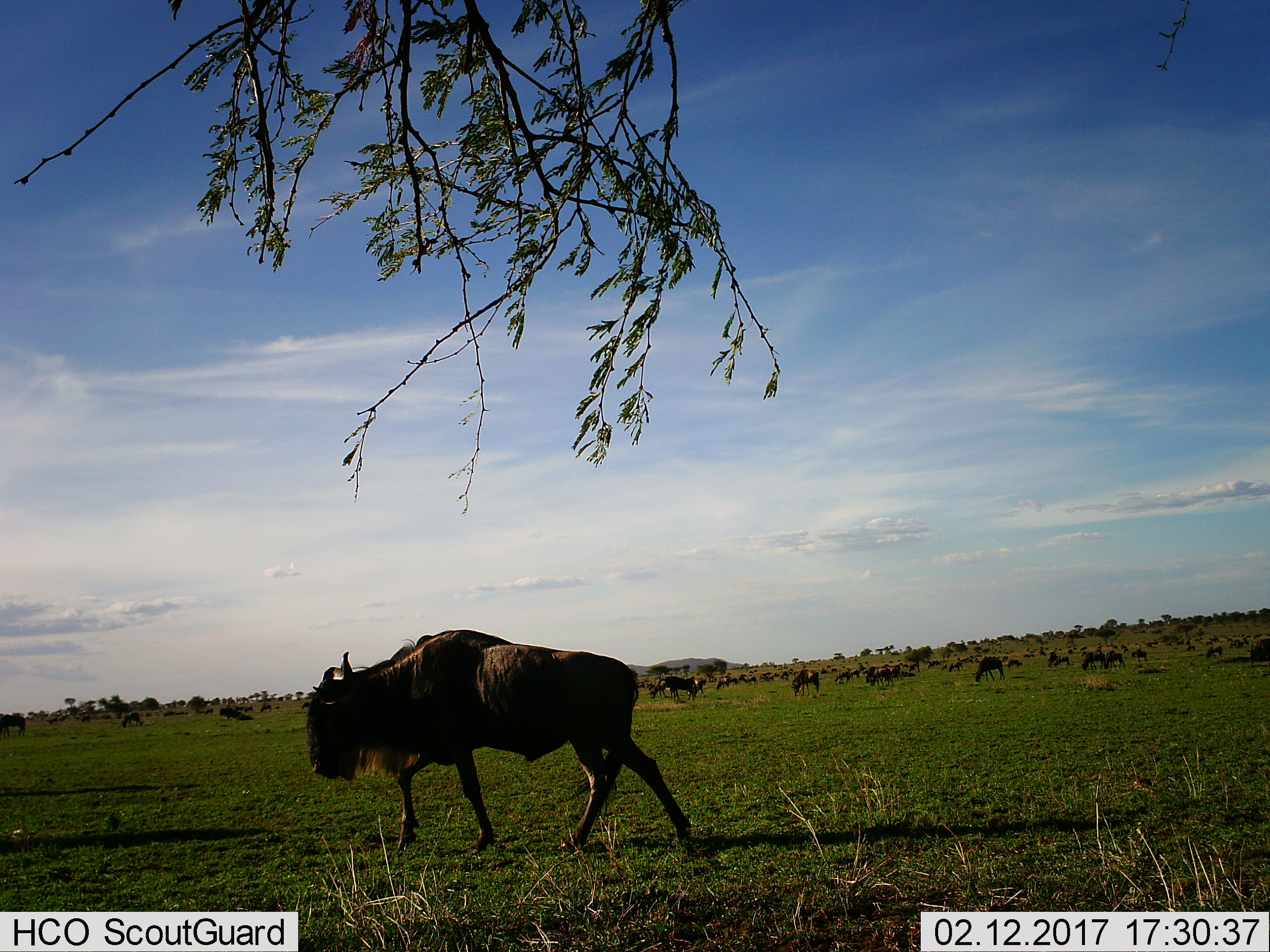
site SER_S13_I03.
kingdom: Animalia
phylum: Chordata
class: Mammalia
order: Artiodactyla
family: Bovidae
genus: Connochaetes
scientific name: Connochaetes taurinus taurinus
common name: blue wildebeest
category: wildebeestblue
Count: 51+.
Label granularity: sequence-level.